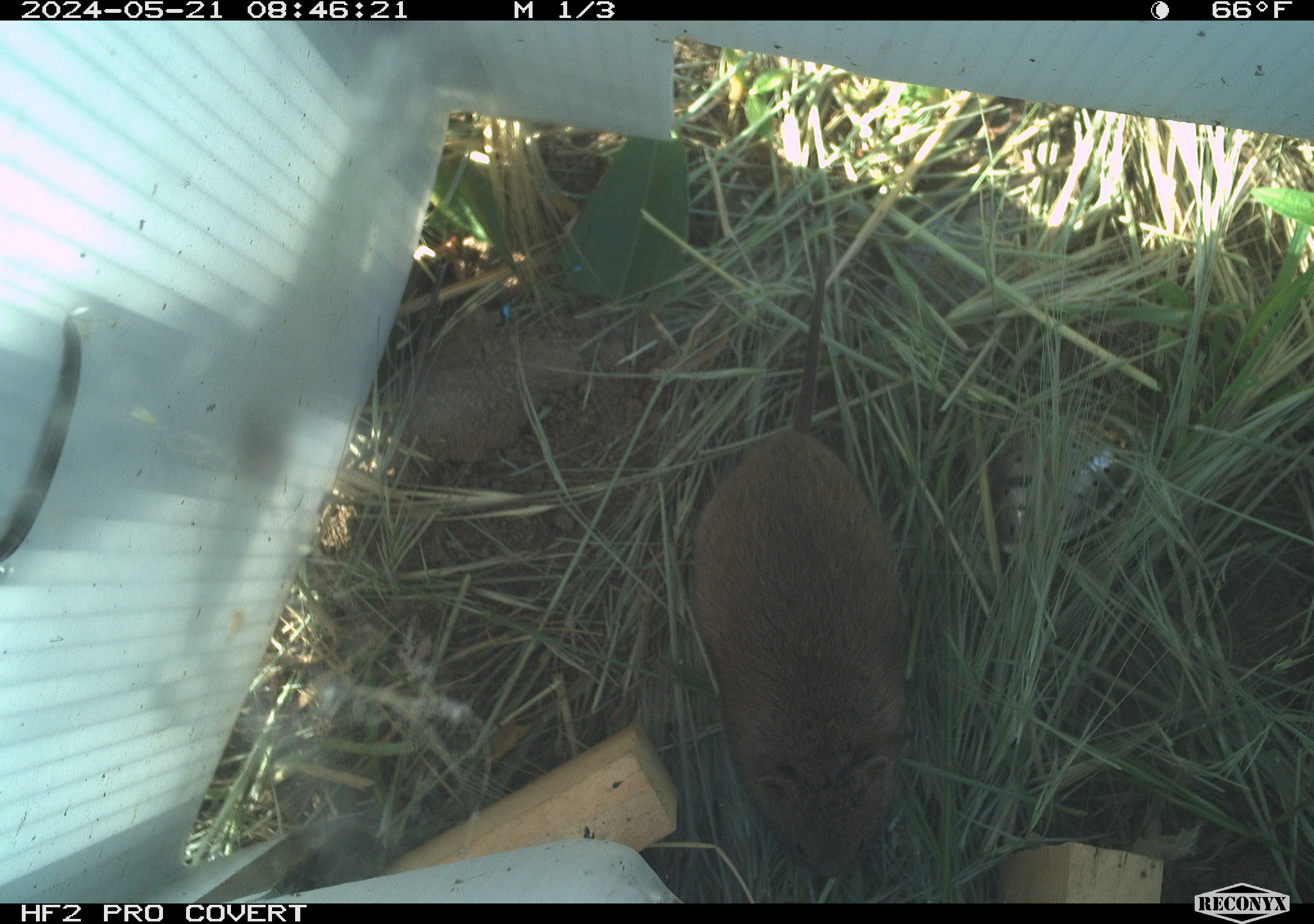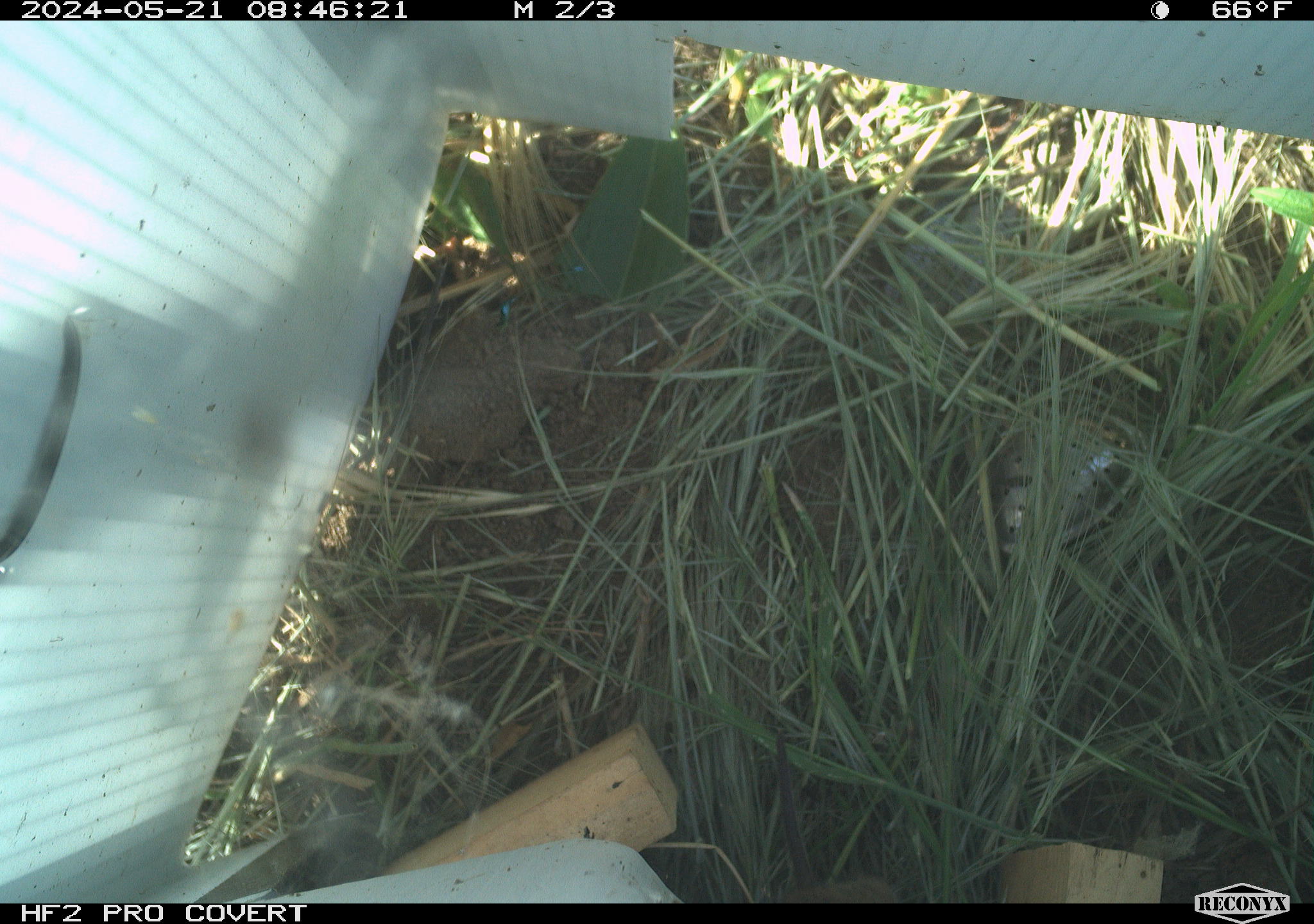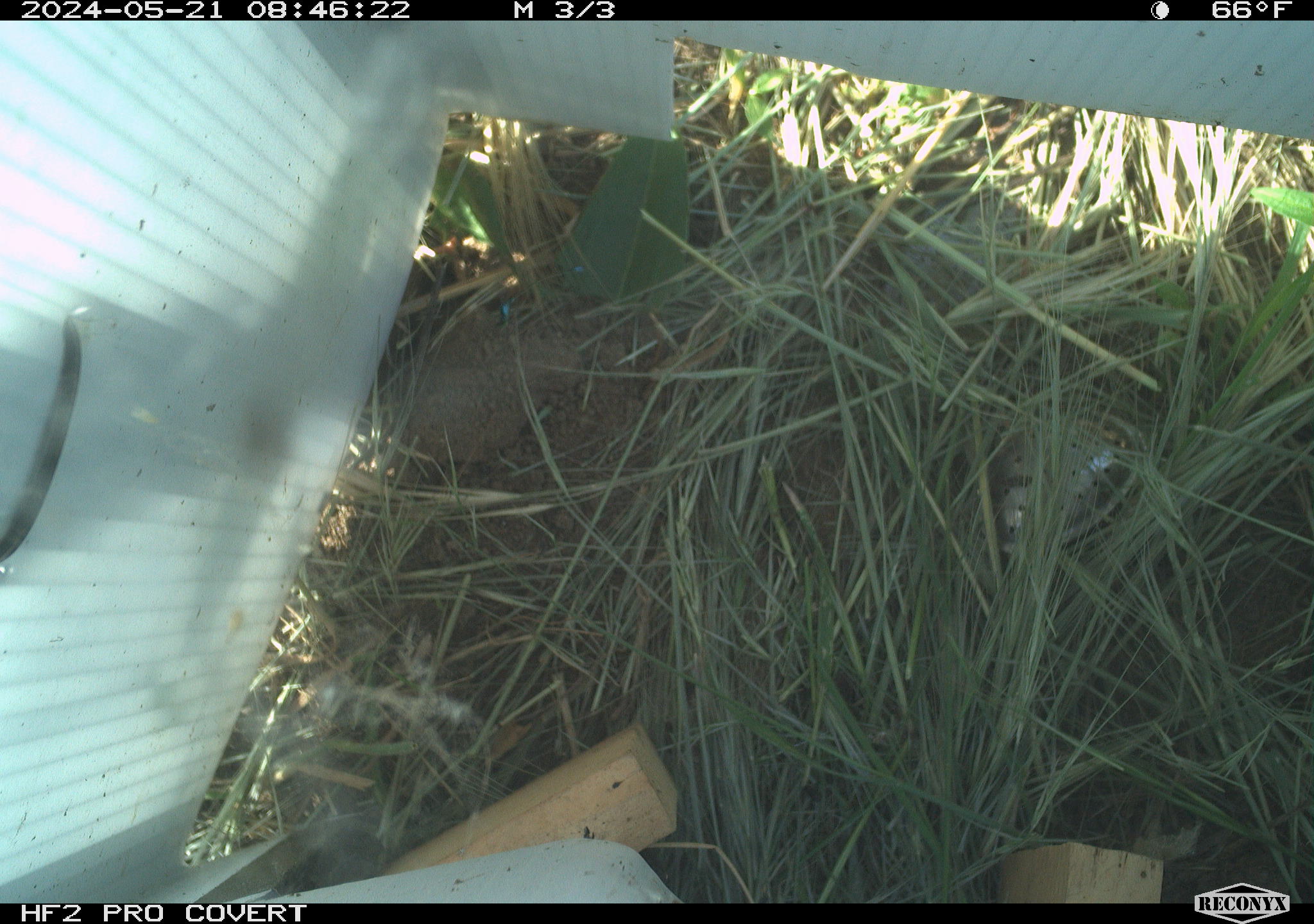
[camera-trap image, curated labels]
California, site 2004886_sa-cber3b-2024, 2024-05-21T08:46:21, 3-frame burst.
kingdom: Animalia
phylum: Chordata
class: Mammalia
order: Rodentia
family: Cricetidae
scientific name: Arvicolinae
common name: voles, lemmings, and muskrats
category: arvicolinae subfamily